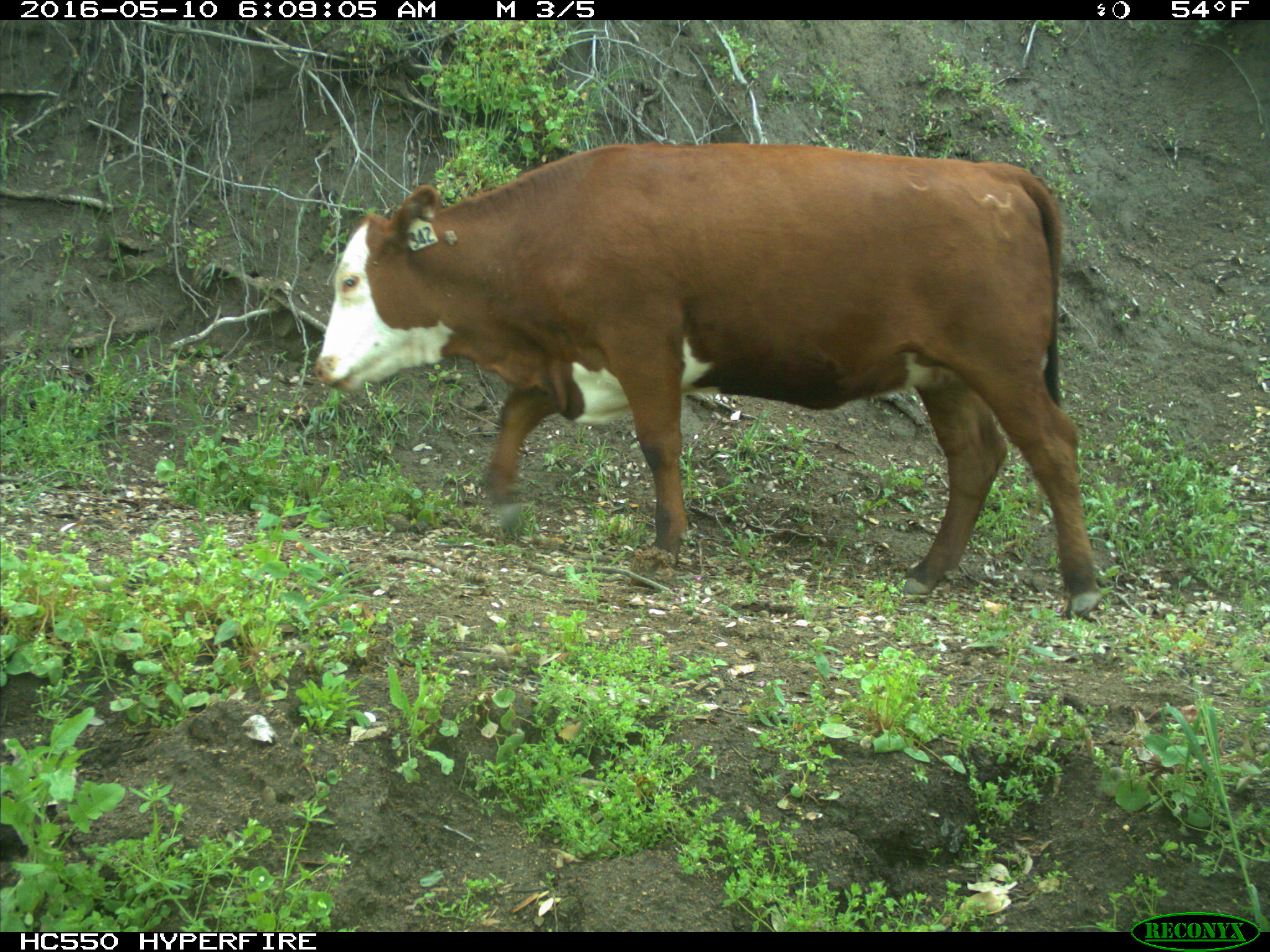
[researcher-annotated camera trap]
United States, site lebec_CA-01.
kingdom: Animalia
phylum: Chordata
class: Mammalia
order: Artiodactyla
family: Bovidae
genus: Bos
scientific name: Bos taurus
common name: domestic cow